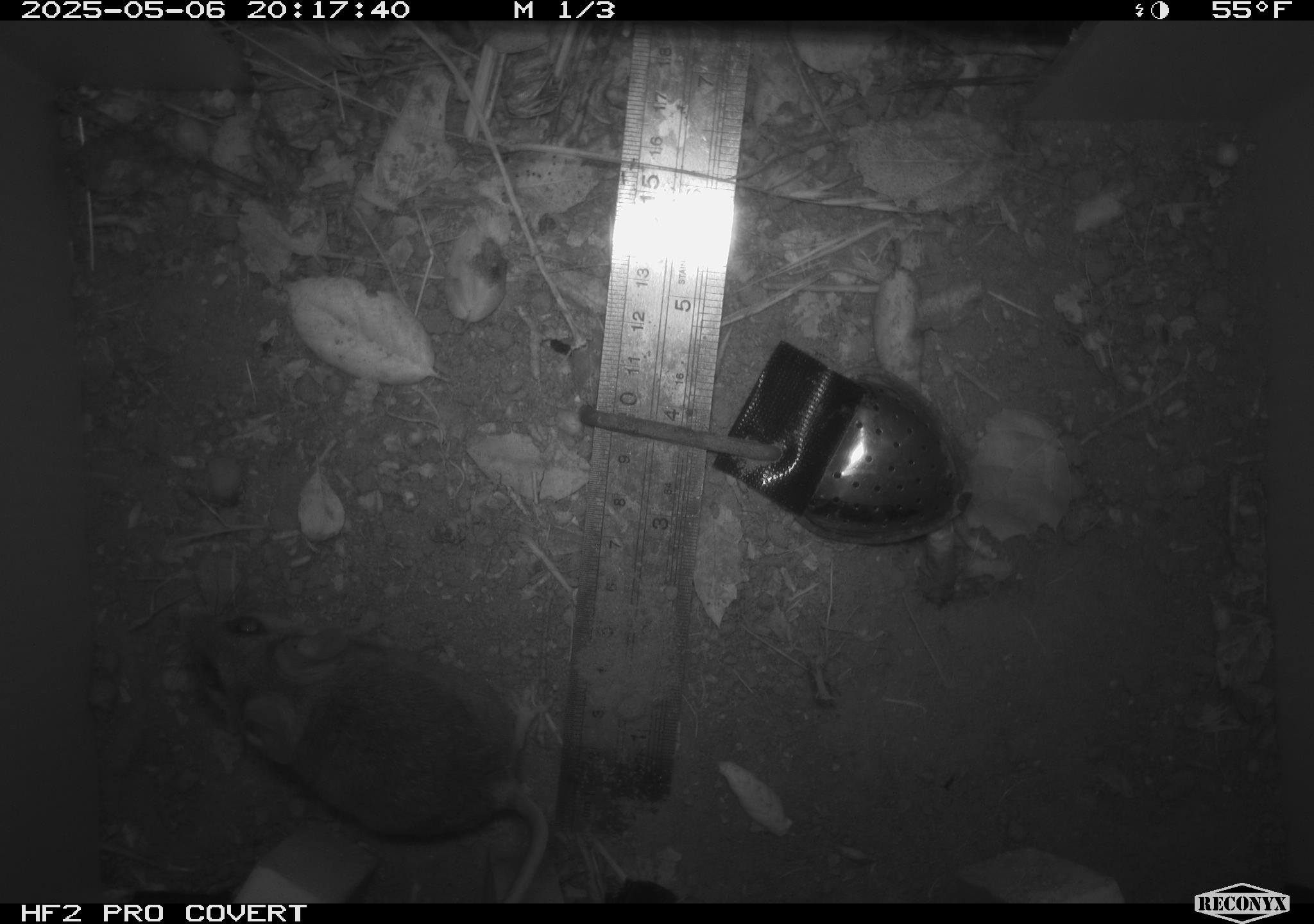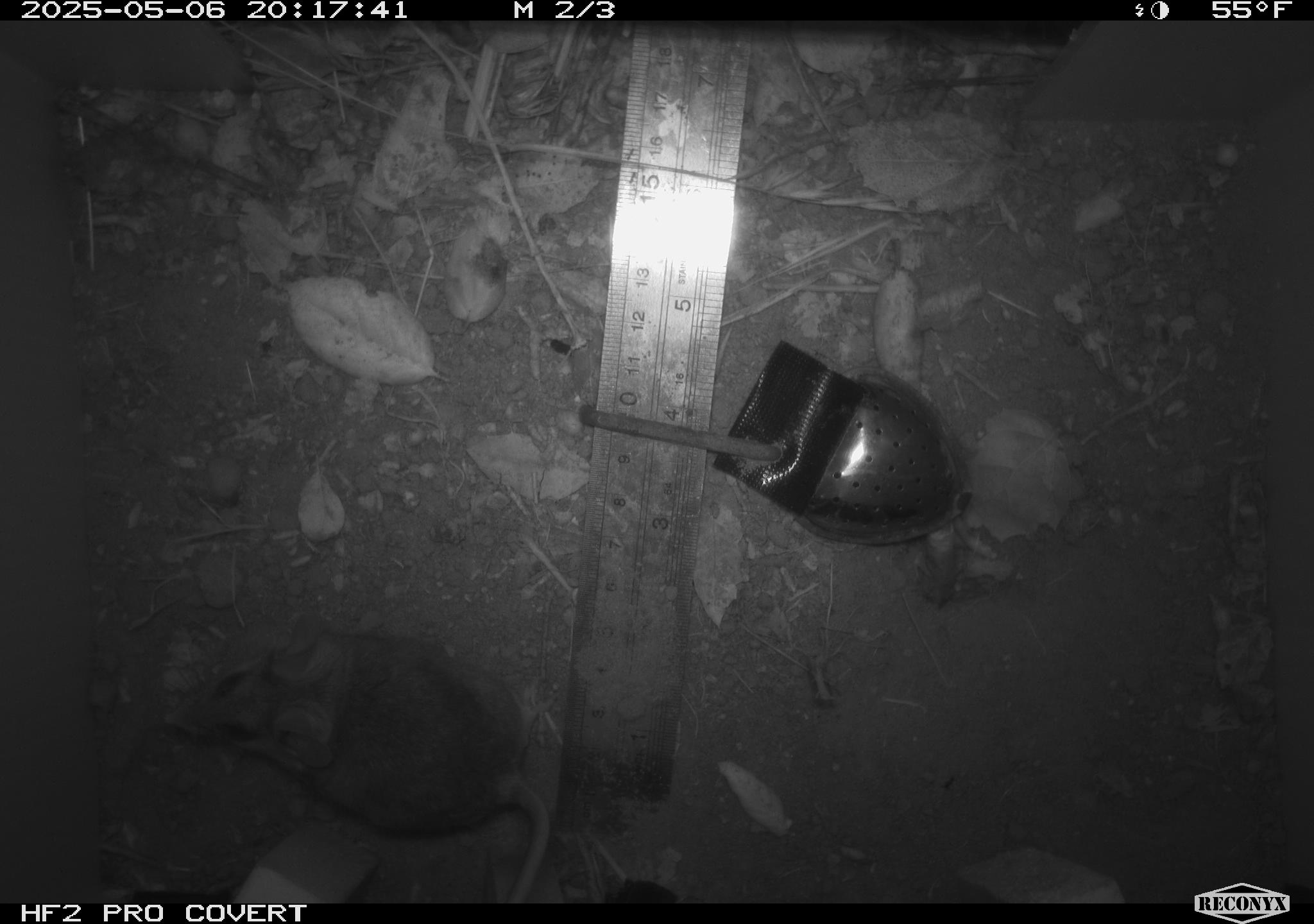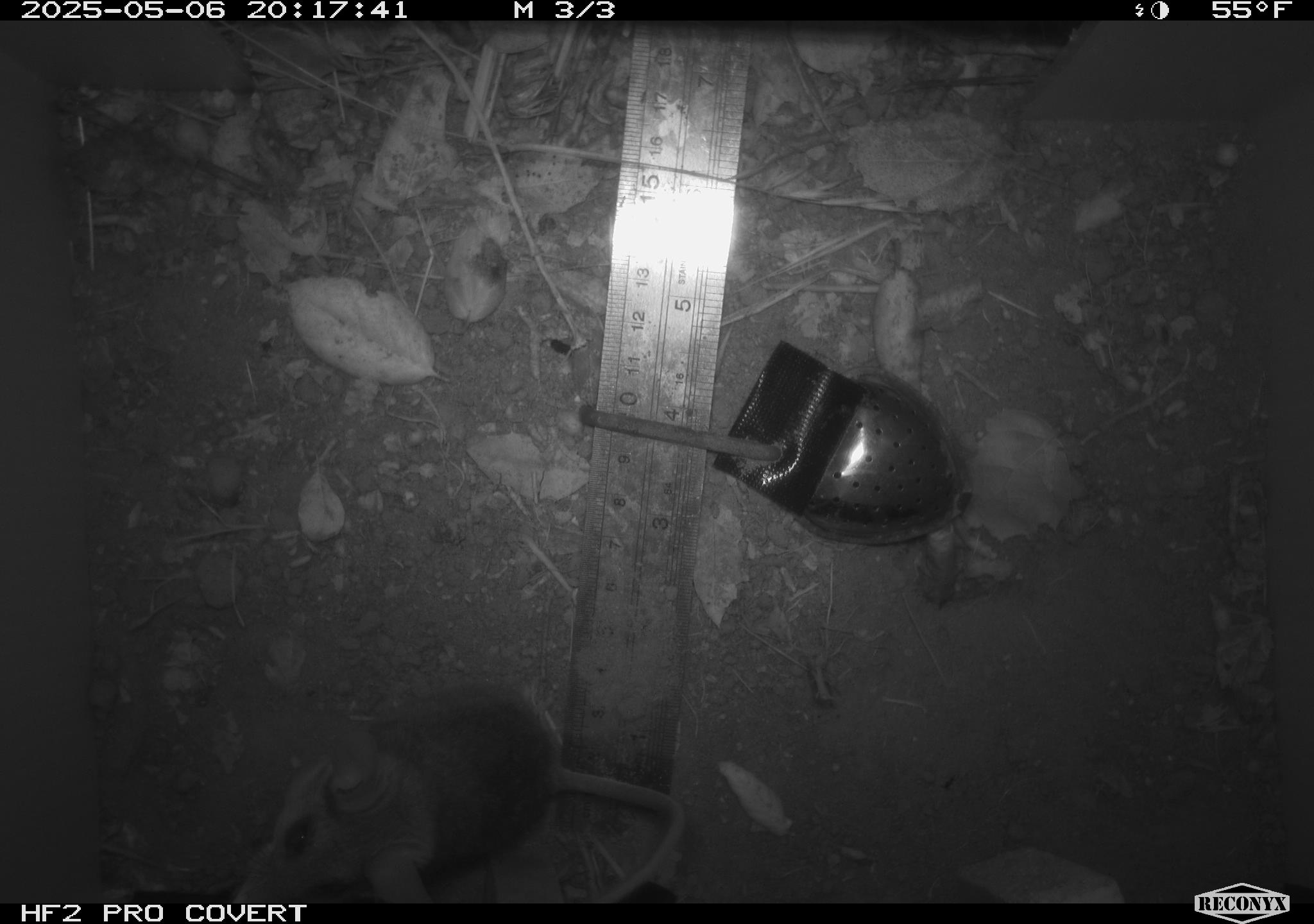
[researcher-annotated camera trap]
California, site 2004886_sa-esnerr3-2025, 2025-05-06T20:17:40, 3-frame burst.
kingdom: Animalia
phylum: Chordata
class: Mammalia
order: Rodentia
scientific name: Rodentia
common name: rodent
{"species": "rodent (Rodentia)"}